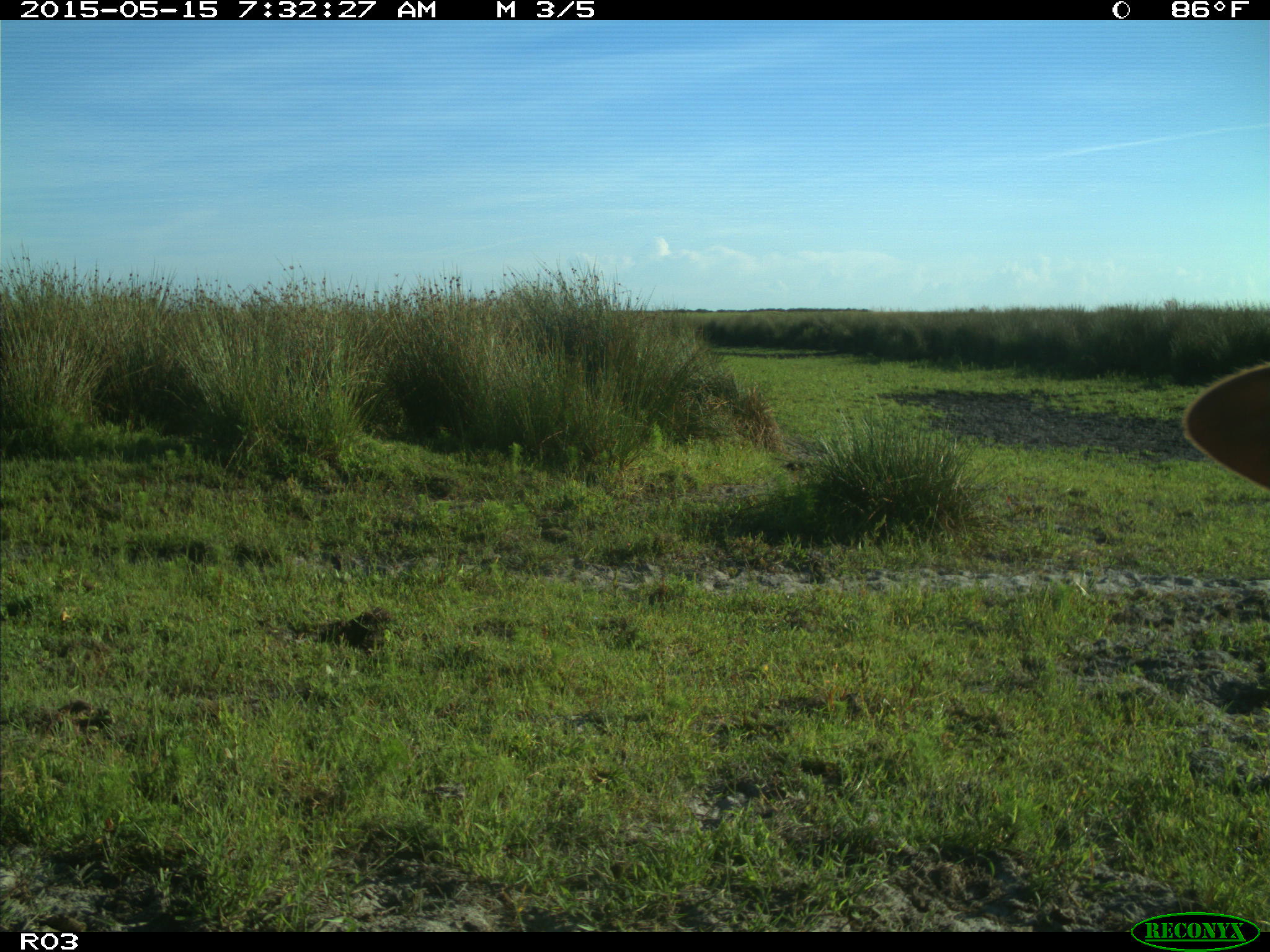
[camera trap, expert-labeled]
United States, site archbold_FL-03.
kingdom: Animalia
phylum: Chordata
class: Mammalia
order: Artiodactyla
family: Bovidae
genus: Bos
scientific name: Bos taurus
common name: domestic cow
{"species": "Bos taurus (domestic cow)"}